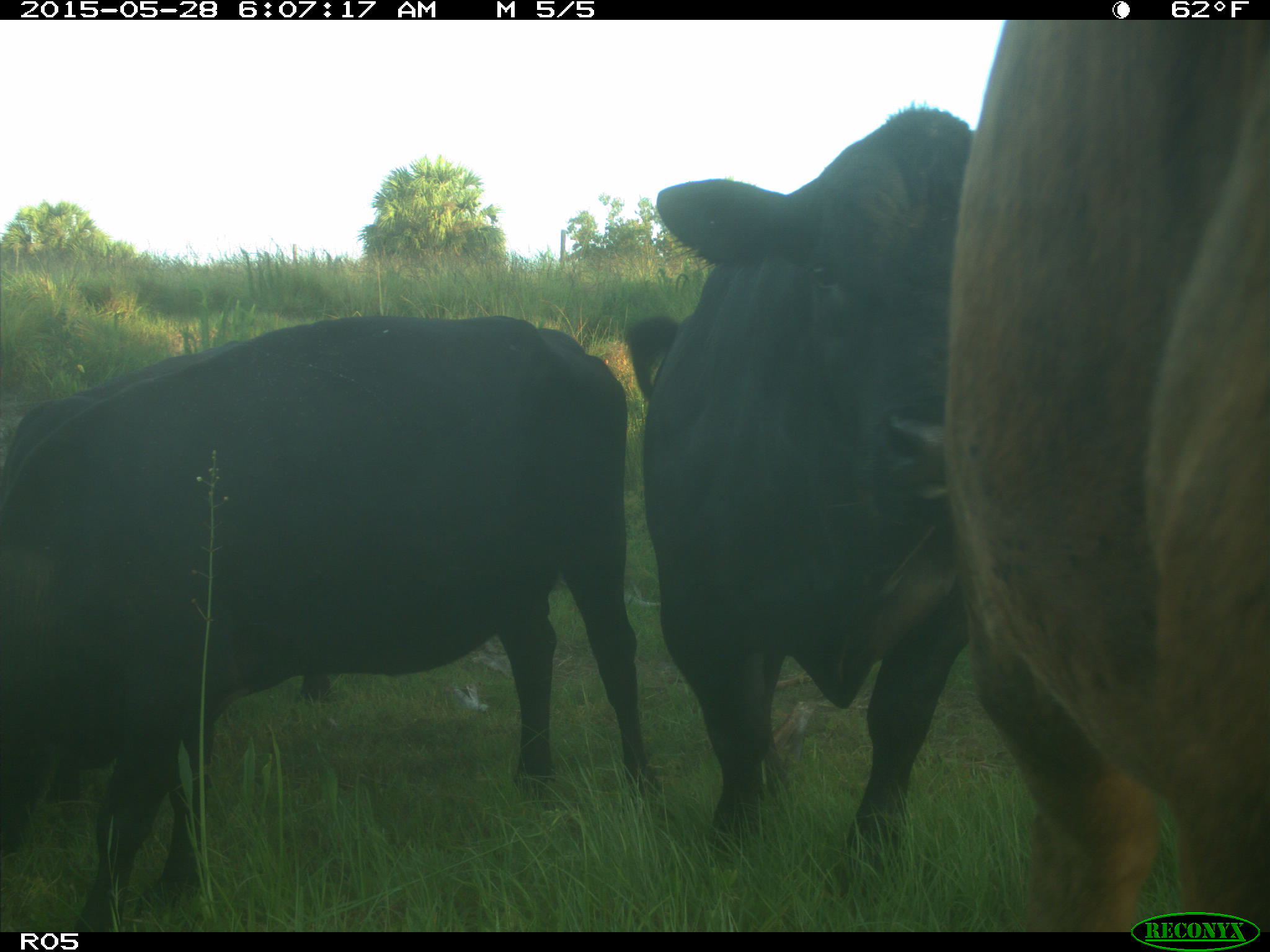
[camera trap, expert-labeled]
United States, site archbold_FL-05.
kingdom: Animalia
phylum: Chordata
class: Mammalia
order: Artiodactyla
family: Bovidae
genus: Bos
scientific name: Bos taurus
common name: domestic cow